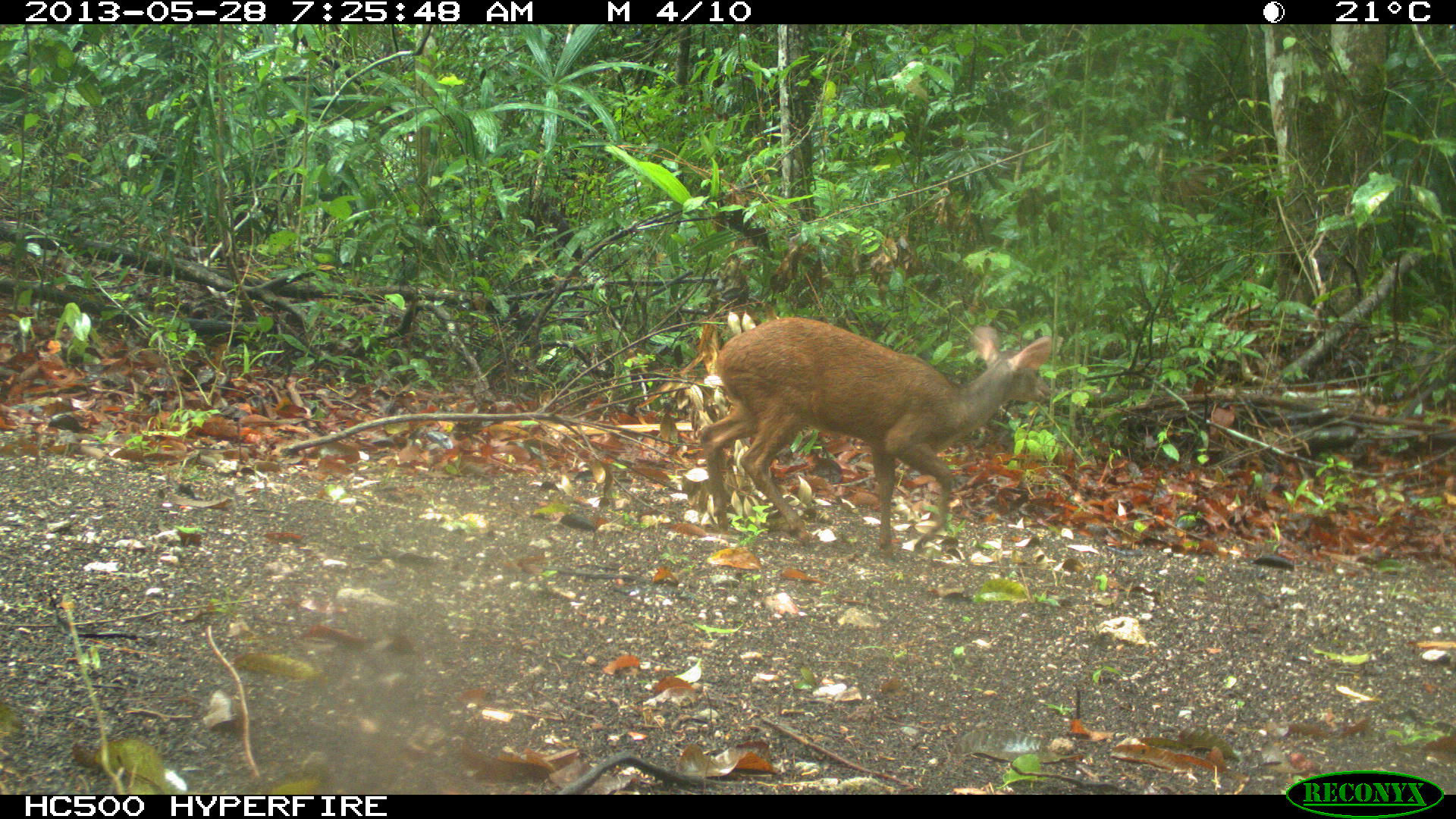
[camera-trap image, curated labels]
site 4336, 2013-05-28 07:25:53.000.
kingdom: Animalia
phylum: Chordata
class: Mammalia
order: Artiodactyla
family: Cervidae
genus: Mazama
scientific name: Mazama temama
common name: central american red brocket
Mazama temama (central american red brocket), count 1, sex female.